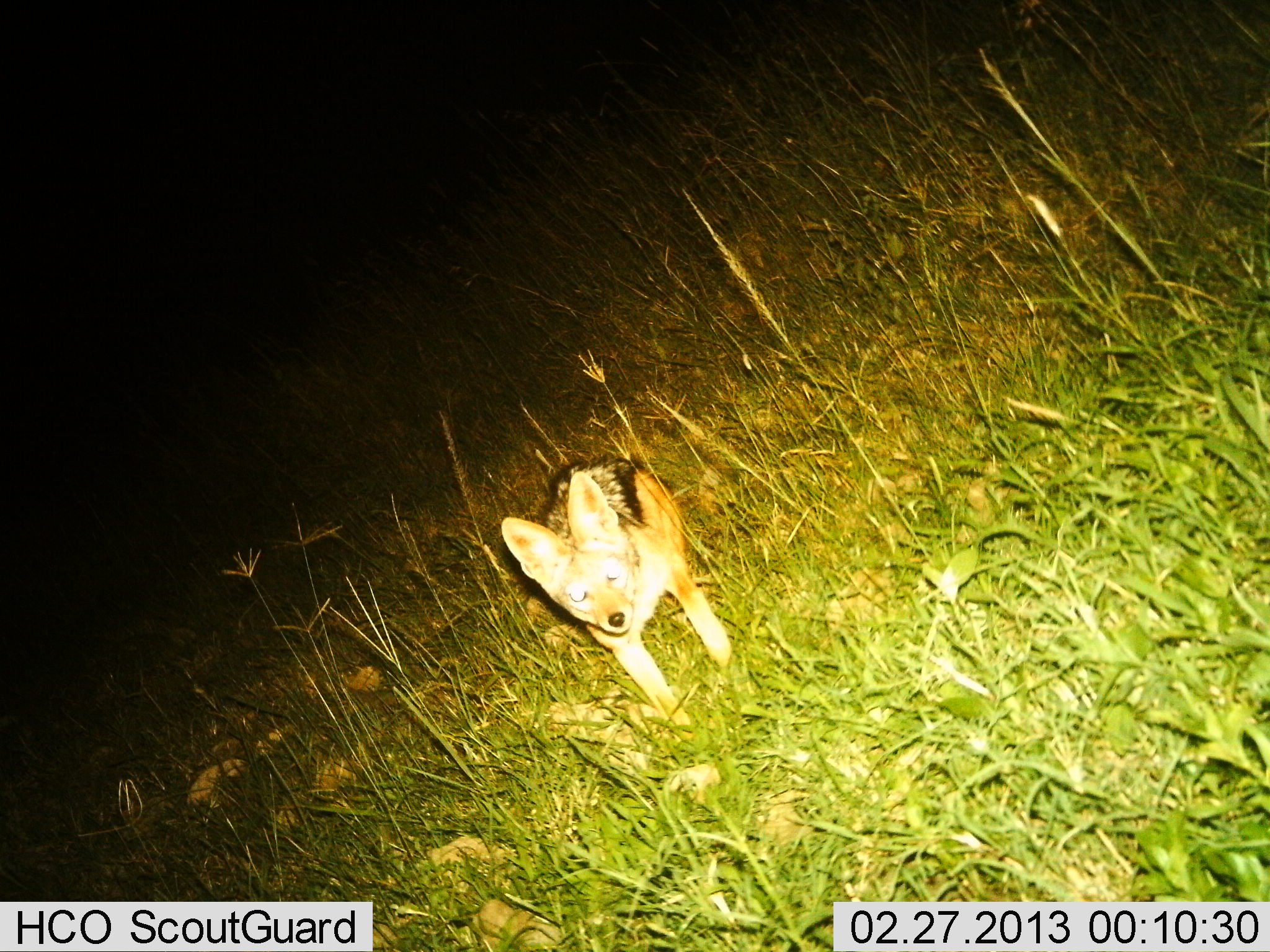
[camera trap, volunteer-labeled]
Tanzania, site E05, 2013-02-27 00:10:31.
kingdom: Animalia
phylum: Chordata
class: Mammalia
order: Carnivora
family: Canidae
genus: Lupulella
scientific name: Lupulella mesomelas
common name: black-backed jackal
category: jackal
Jackal (black-backed jackal) (Lupulella mesomelas), count 1. Behavior (volunteer vote fractions): standing 83%, resting 6%, moving 11%, interacting 0%. Young present (vote fraction): 11%. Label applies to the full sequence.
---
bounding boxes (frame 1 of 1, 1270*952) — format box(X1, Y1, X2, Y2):
animal: box(499, 456, 735, 744)